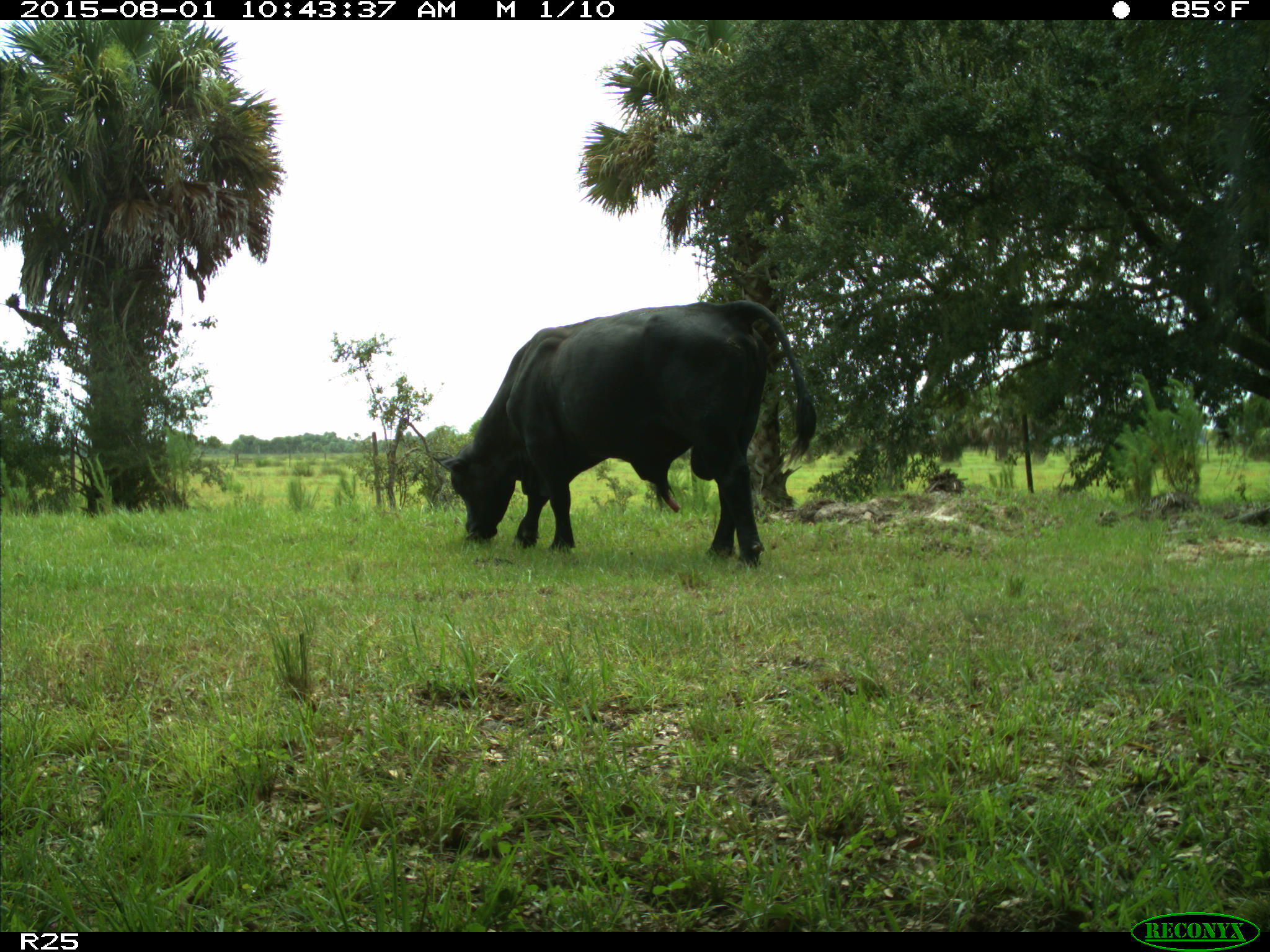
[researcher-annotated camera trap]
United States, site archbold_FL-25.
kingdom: Animalia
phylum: Chordata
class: Mammalia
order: Artiodactyla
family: Bovidae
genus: Bos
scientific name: Bos taurus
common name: domestic cow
Bos taurus (domestic cow).